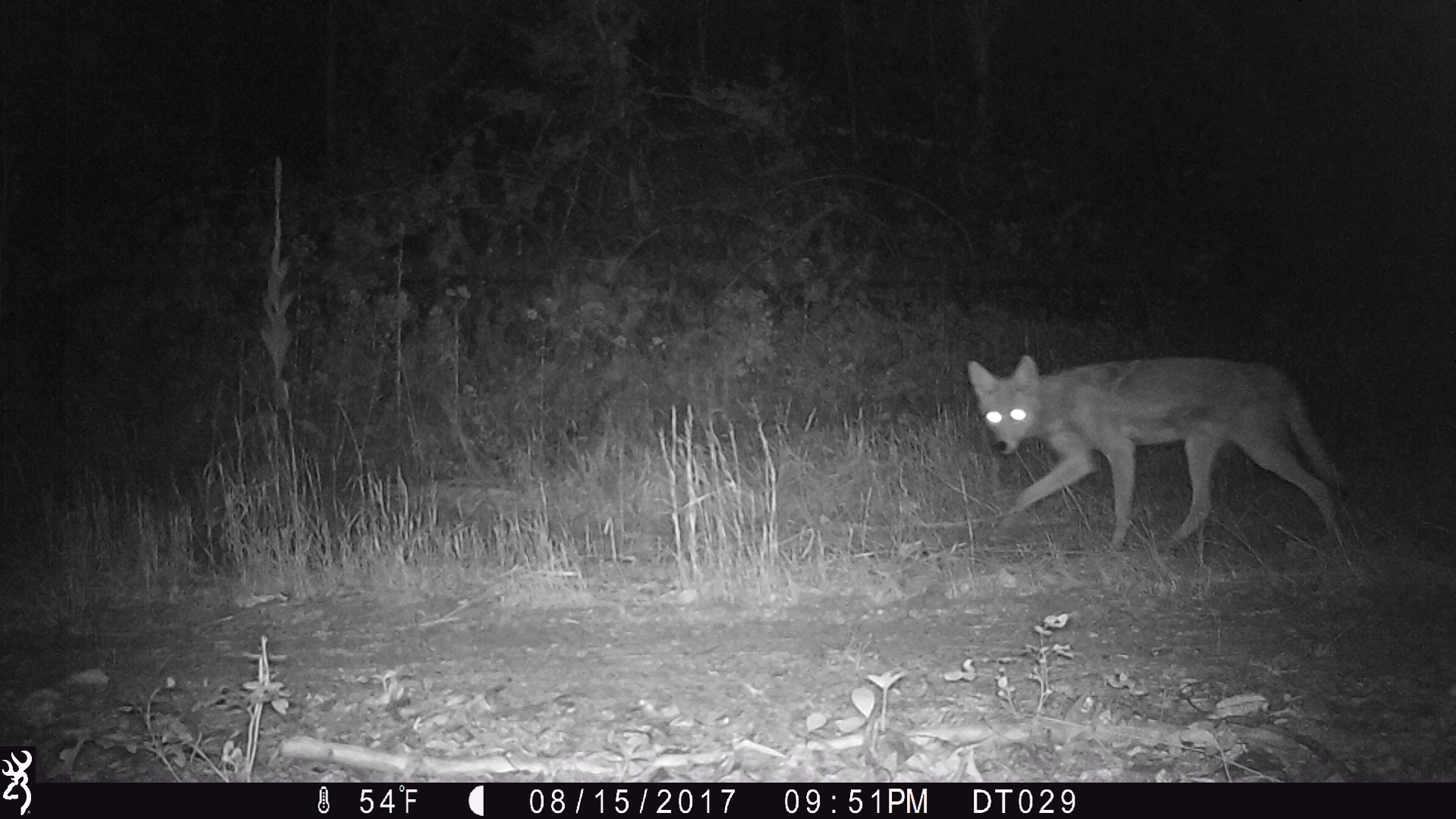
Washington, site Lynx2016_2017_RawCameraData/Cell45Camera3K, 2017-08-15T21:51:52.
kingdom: Animalia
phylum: Chordata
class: Mammalia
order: Carnivora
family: Canidae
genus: Canis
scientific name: Canis latrans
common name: coyote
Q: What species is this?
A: Canis latrans (coyote).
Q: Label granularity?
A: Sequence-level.